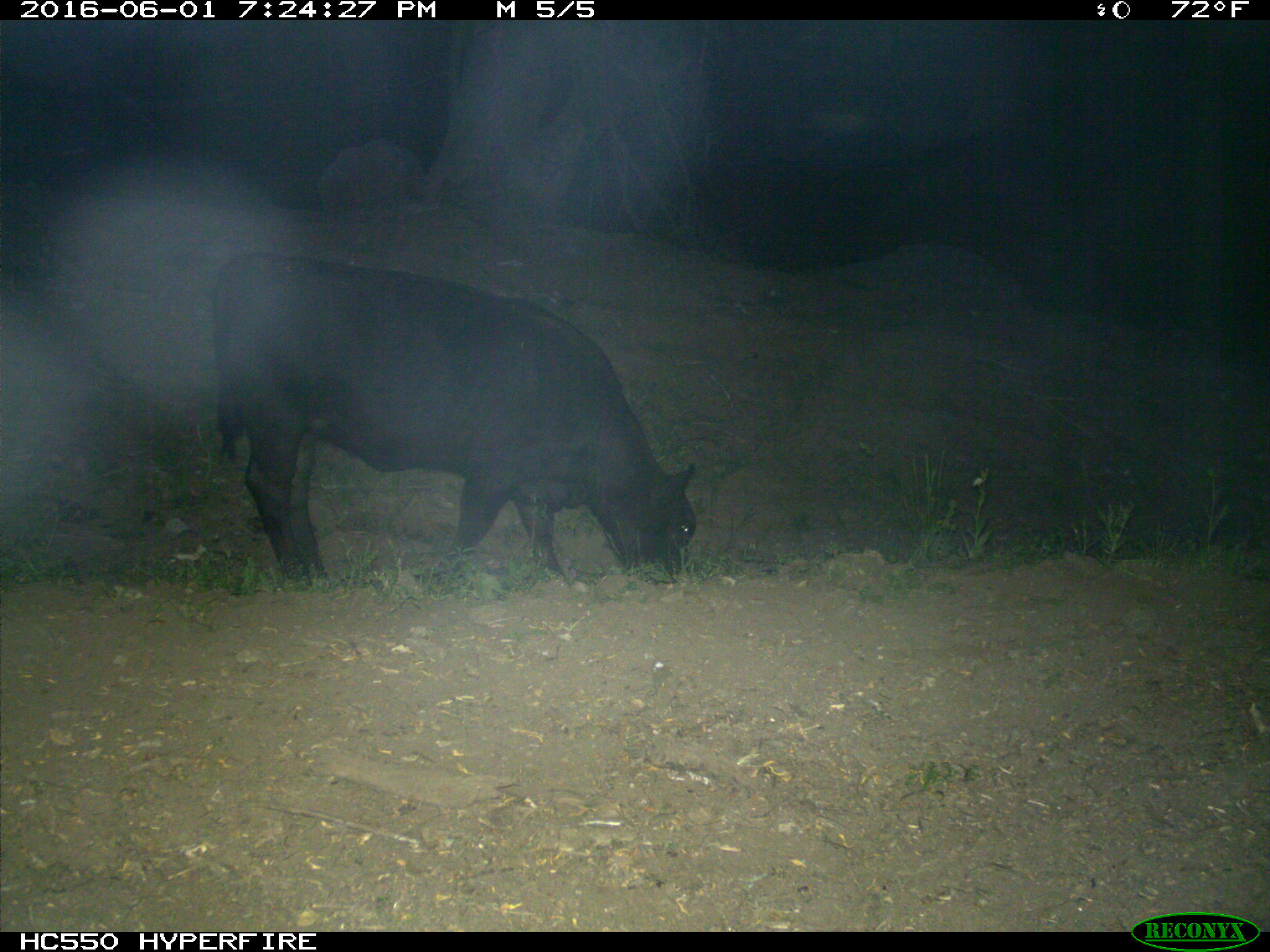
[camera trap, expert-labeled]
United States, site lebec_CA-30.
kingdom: Animalia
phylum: Chordata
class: Mammalia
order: Artiodactyla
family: Bovidae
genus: Bos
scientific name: Bos taurus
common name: domestic cow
Bos taurus (domestic cow).